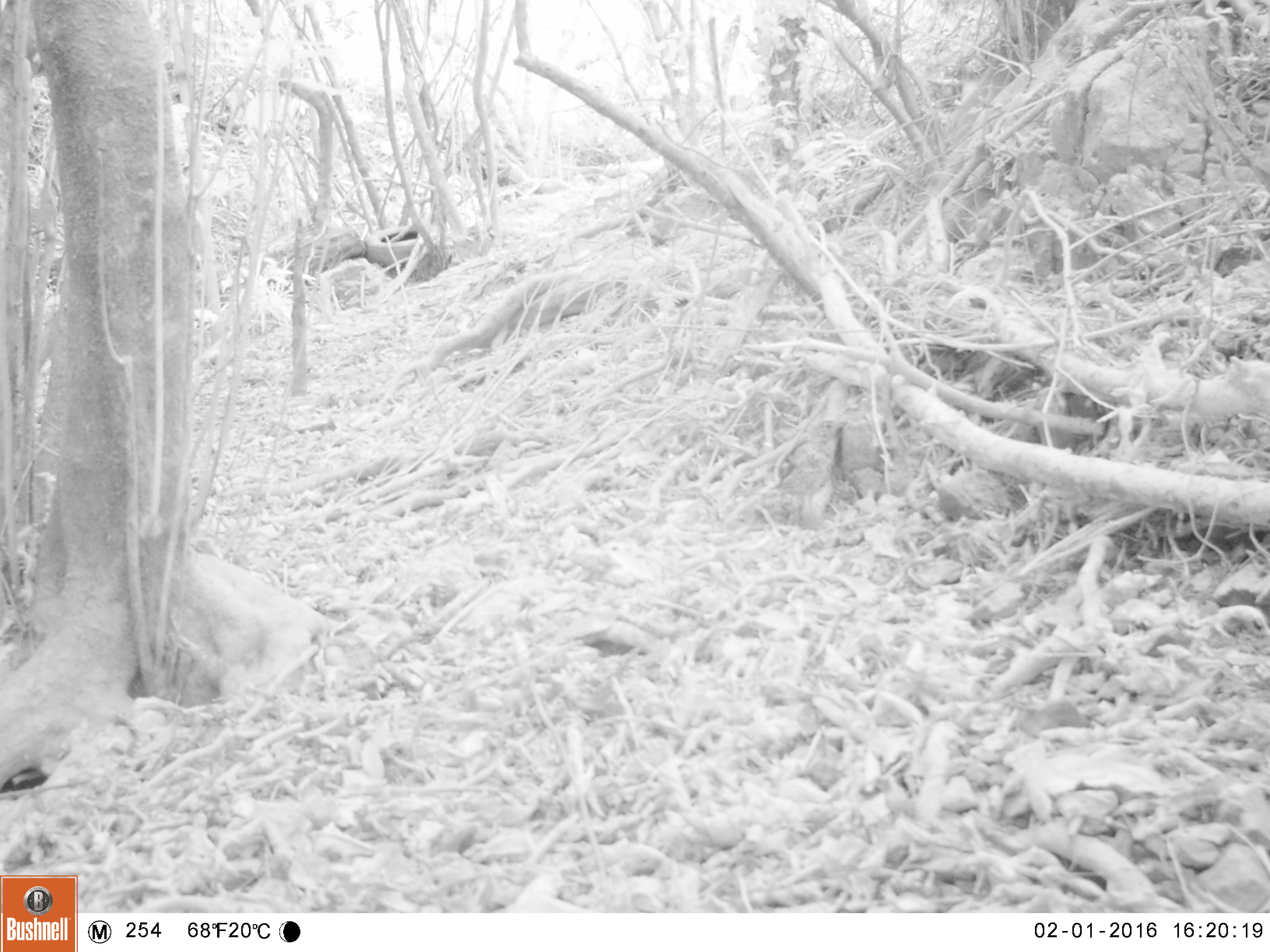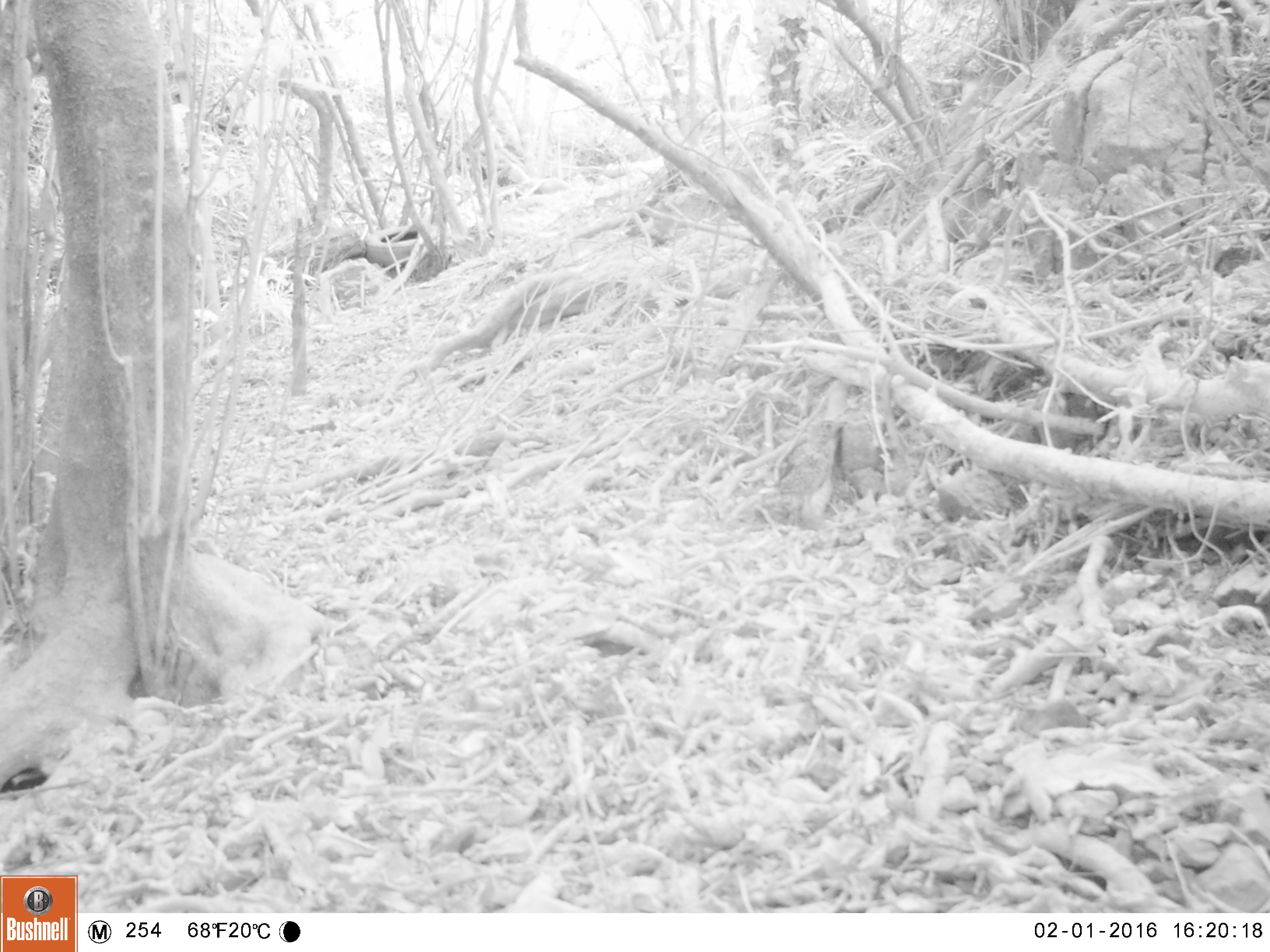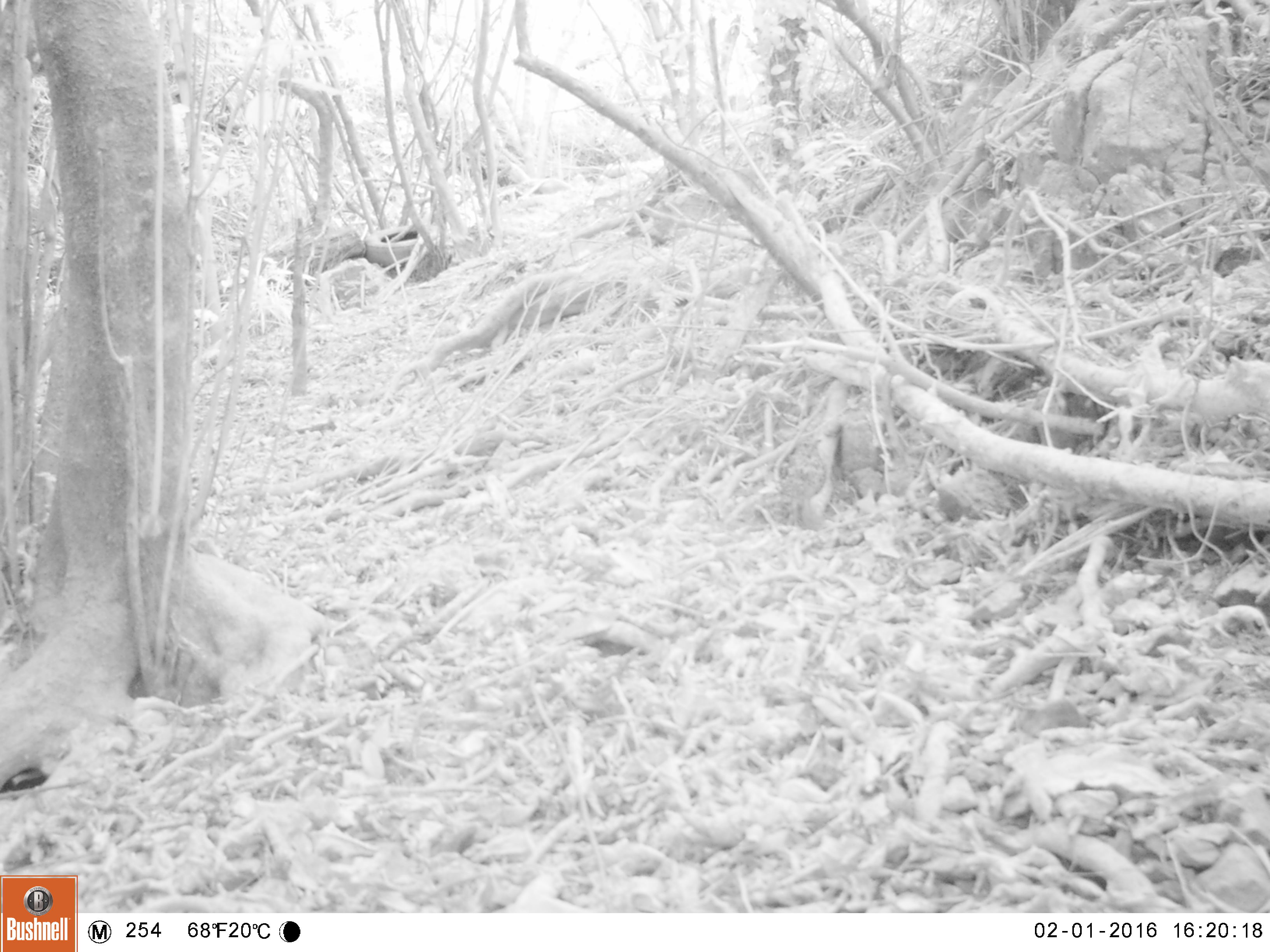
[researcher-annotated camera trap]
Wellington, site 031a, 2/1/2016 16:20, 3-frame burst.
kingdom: Animalia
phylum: Chordata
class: Aves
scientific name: Aves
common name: bird